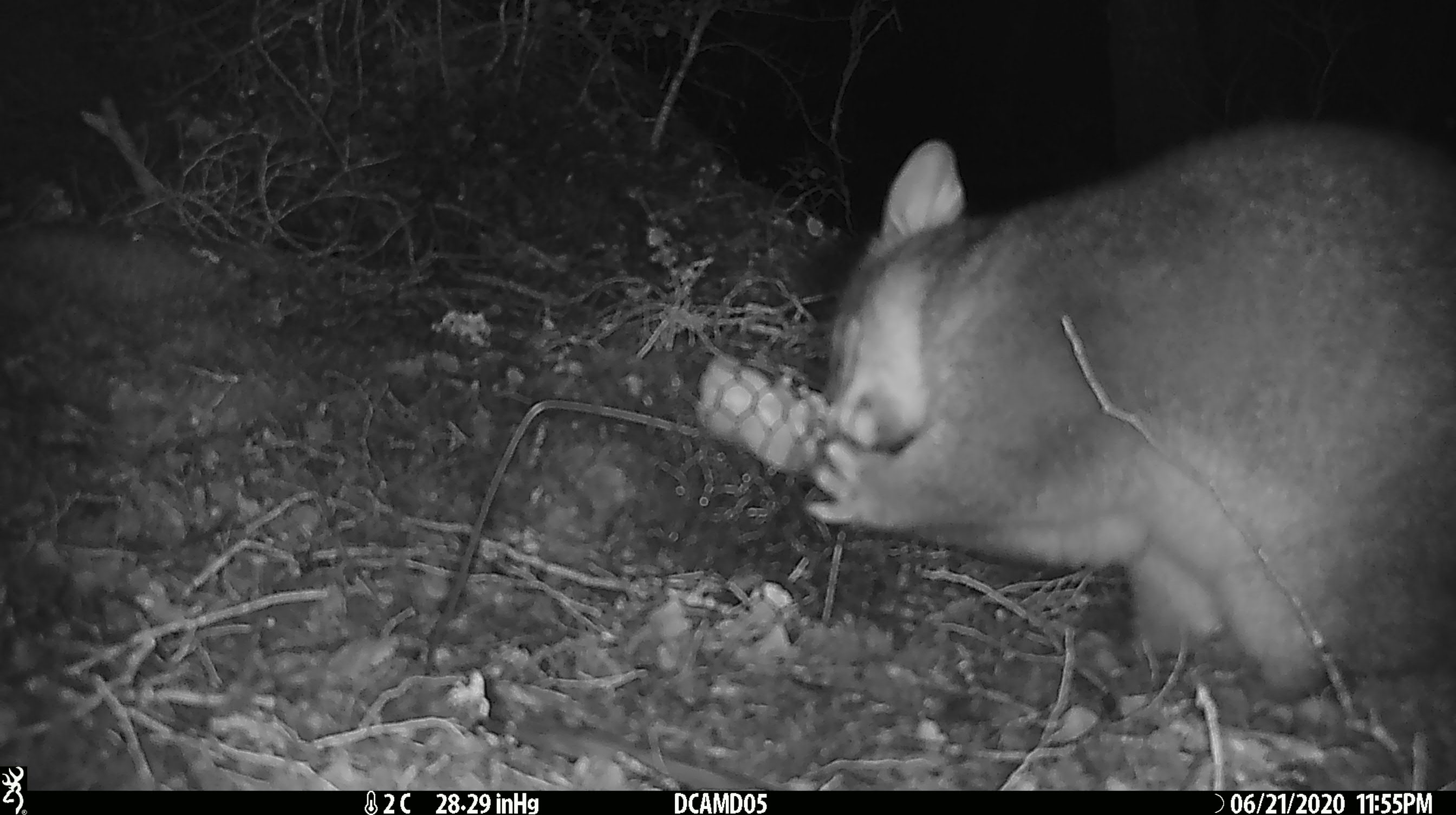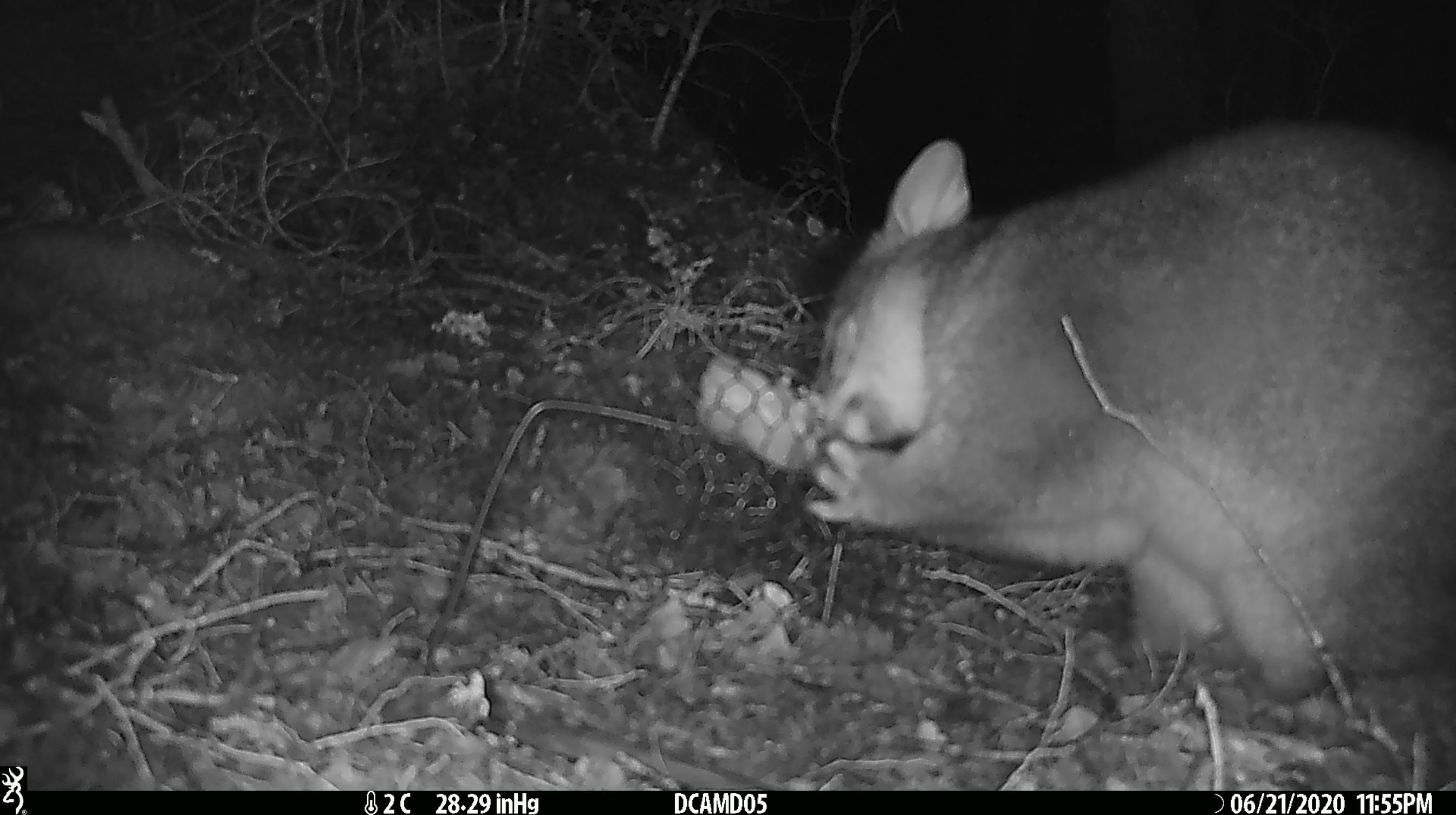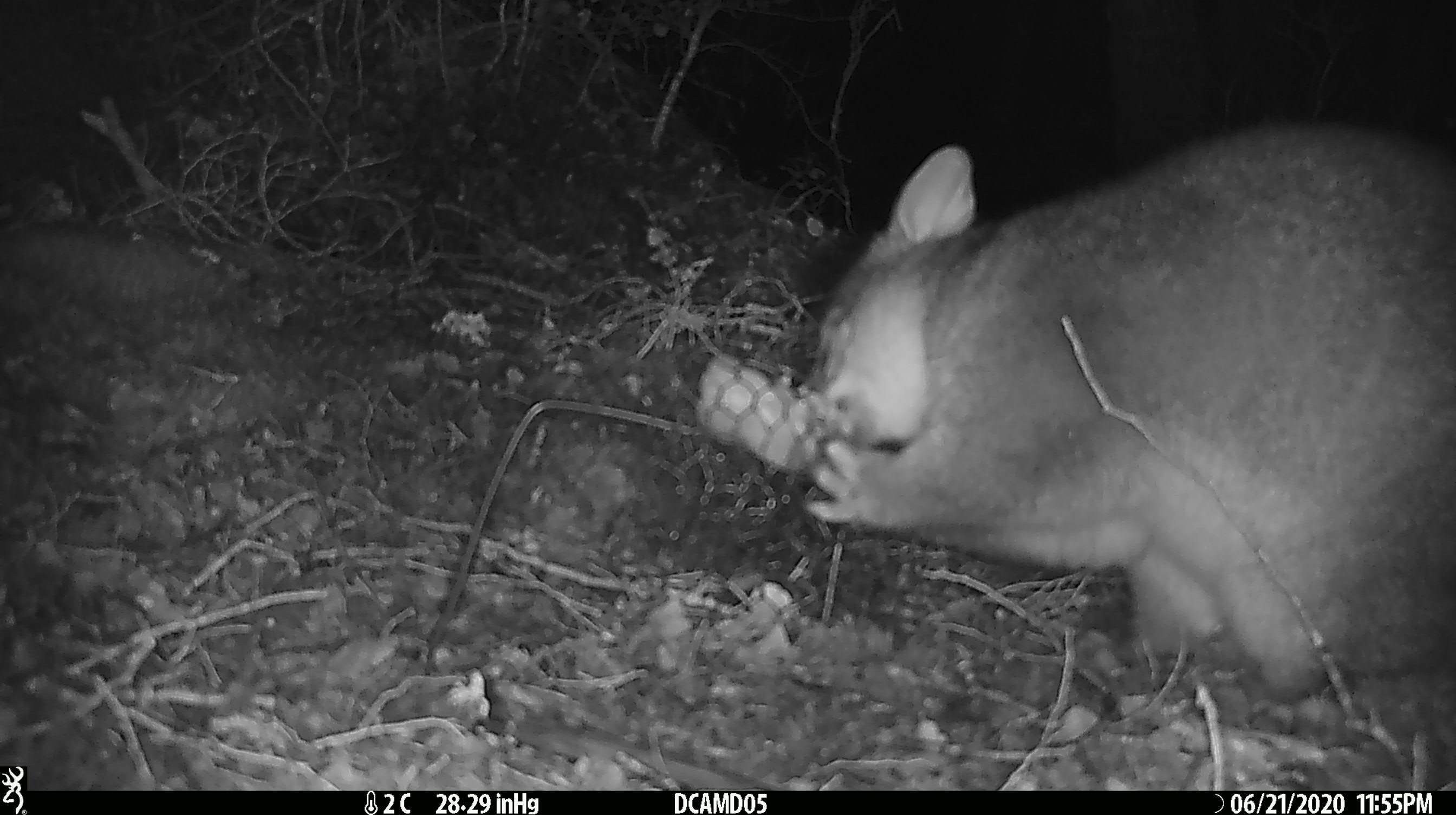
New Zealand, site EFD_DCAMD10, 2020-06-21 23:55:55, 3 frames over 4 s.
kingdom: Animalia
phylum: Chordata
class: Mammalia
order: Diprotodontia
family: Phalangeridae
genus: Trichosurus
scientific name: Trichosurus vulpecula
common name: common brushtail possum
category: possum